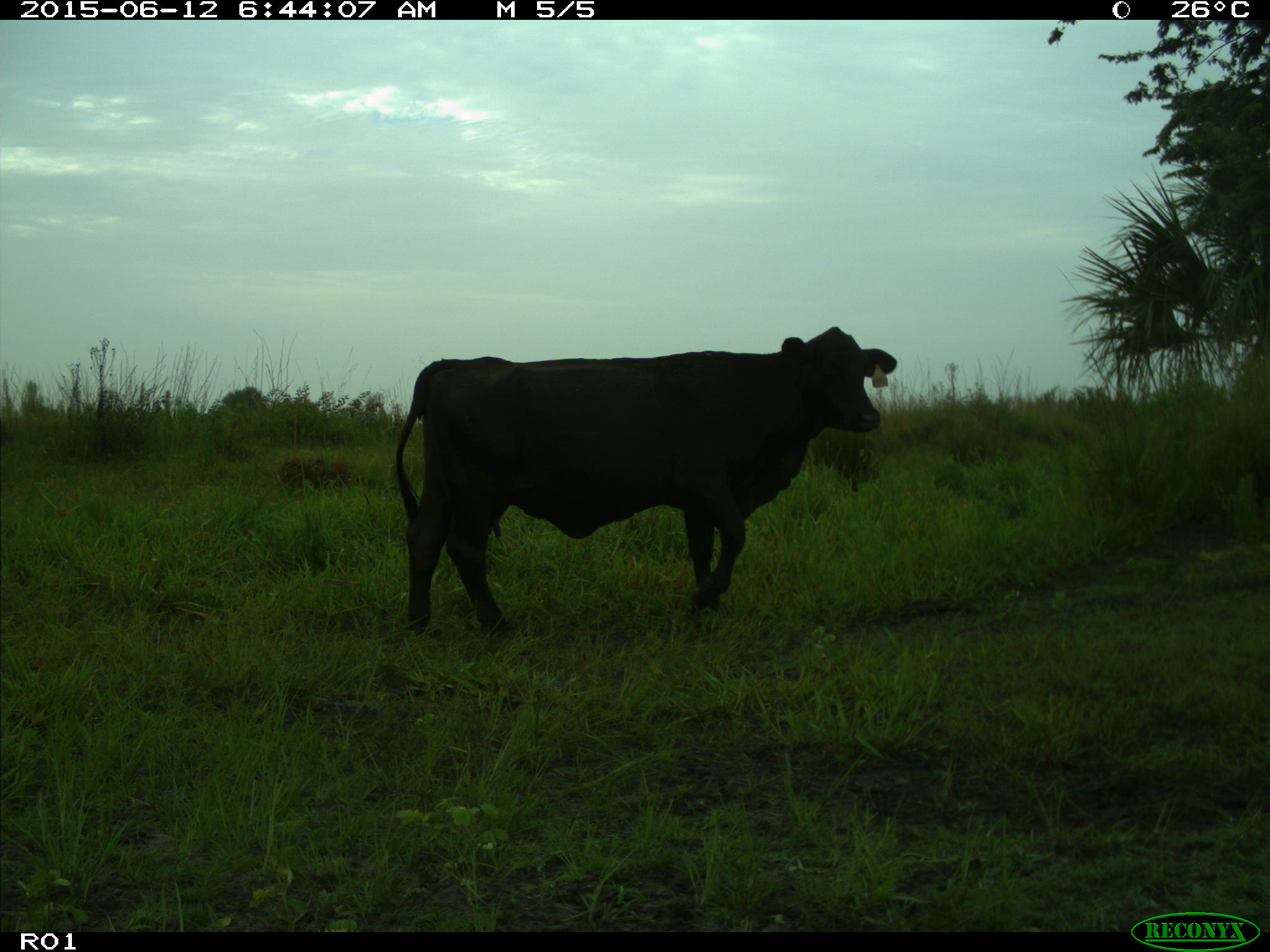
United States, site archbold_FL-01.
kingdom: Animalia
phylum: Chordata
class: Mammalia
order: Artiodactyla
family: Bovidae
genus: Bos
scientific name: Bos taurus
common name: domestic cow